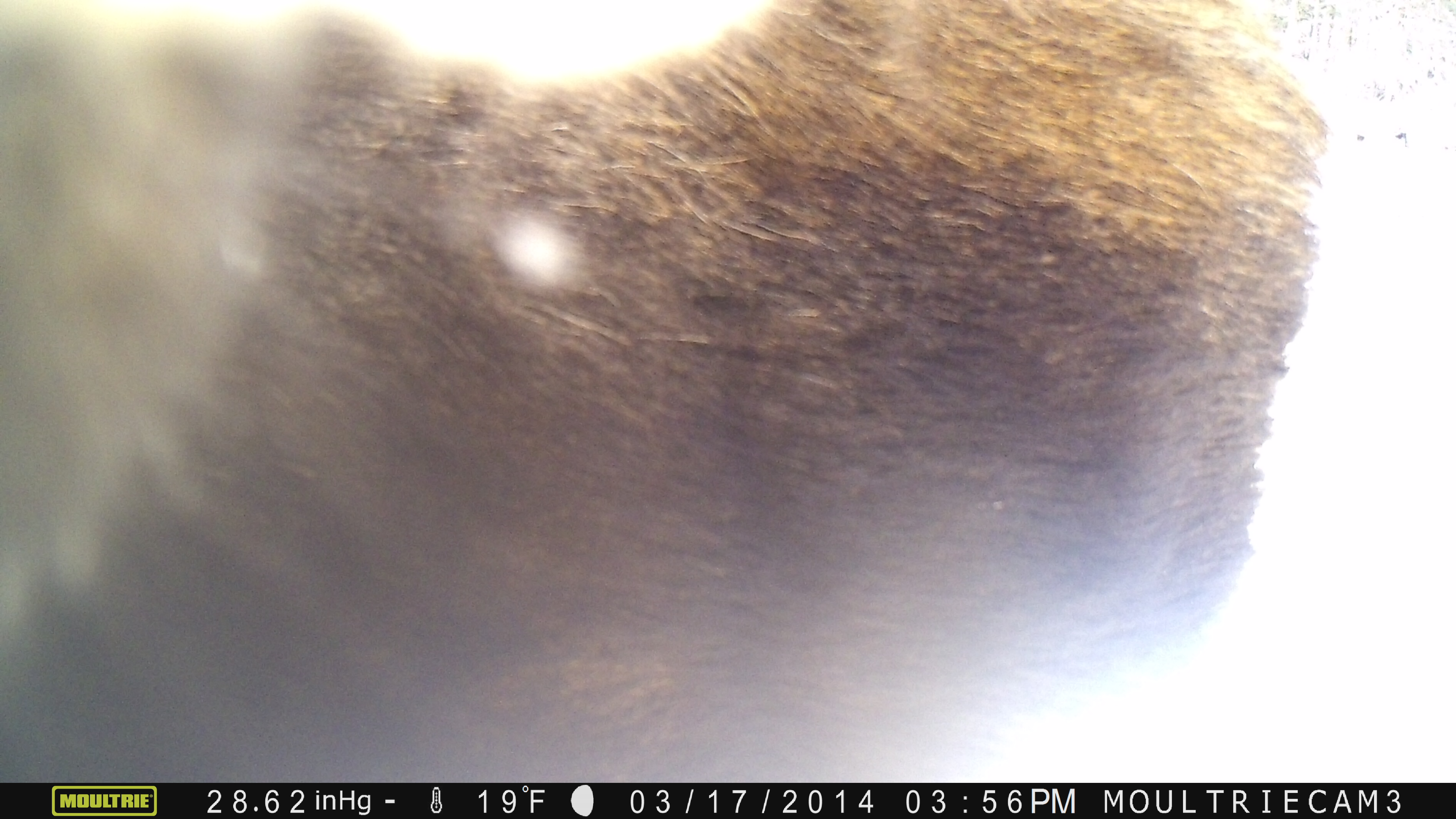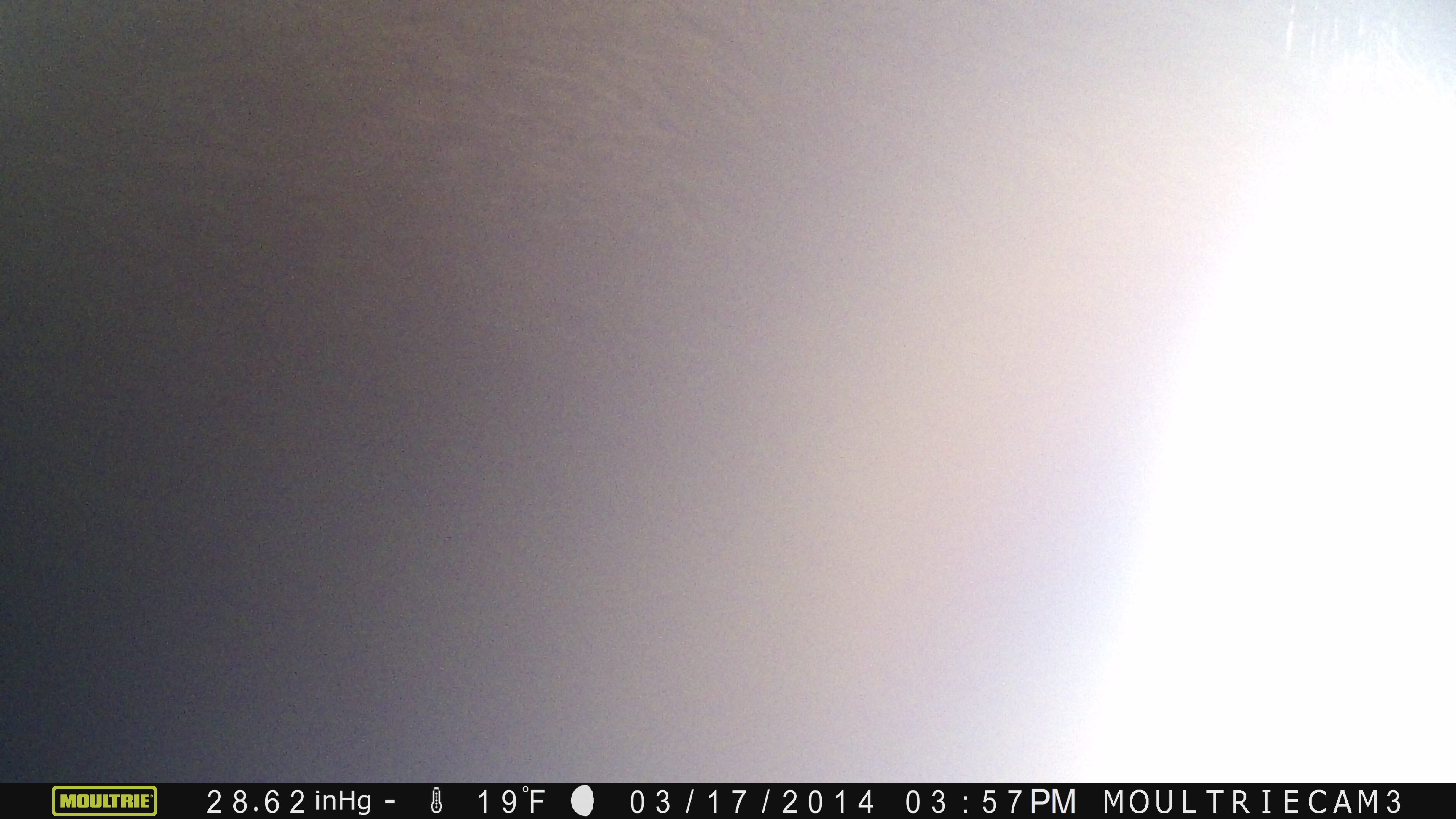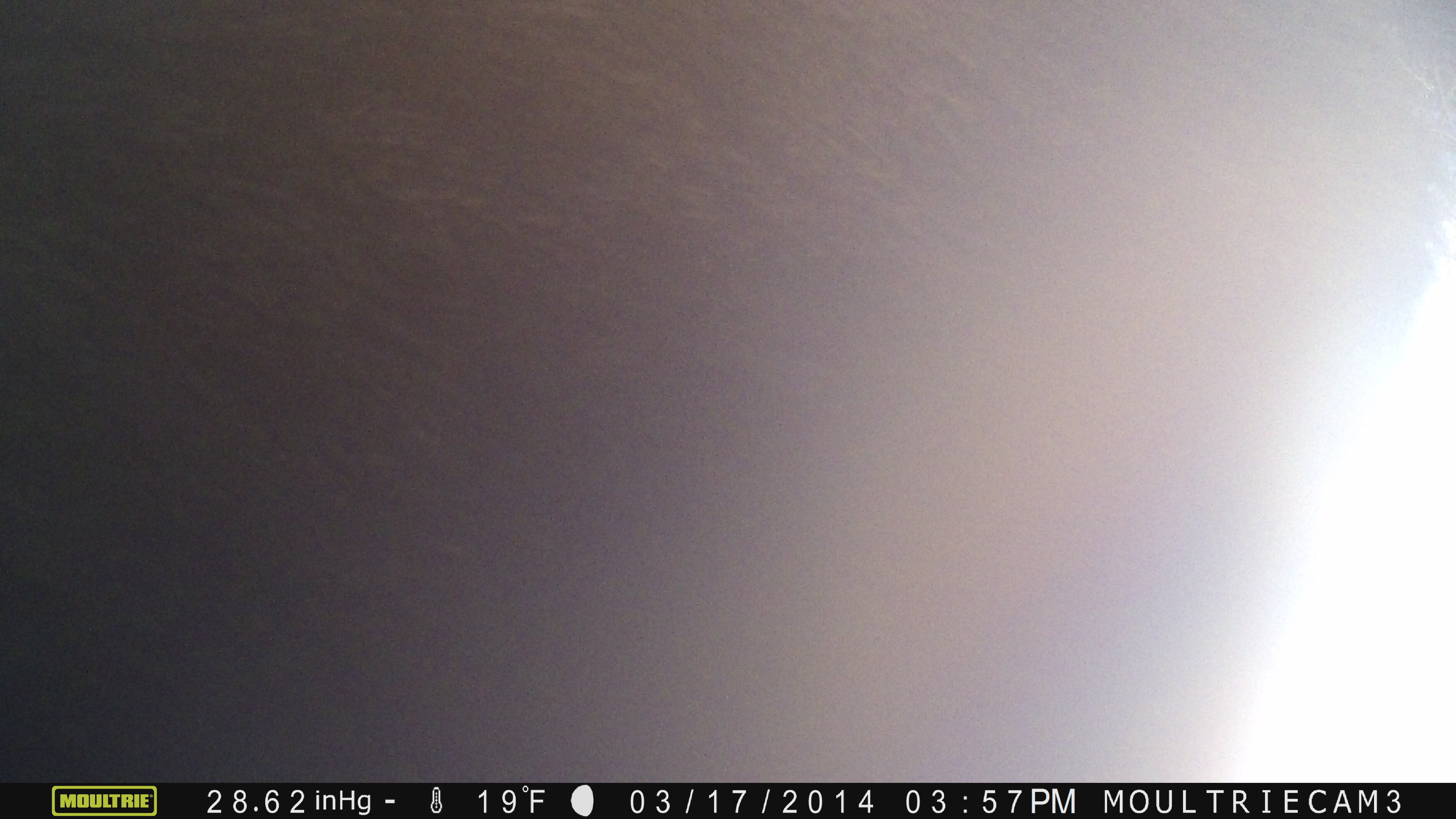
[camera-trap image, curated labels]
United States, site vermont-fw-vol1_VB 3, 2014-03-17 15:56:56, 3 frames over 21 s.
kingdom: Animalia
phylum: Chordata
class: Mammalia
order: Artiodactyla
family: Cervidae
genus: Alces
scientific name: Alces alces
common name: moose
Moose (Alces alces).